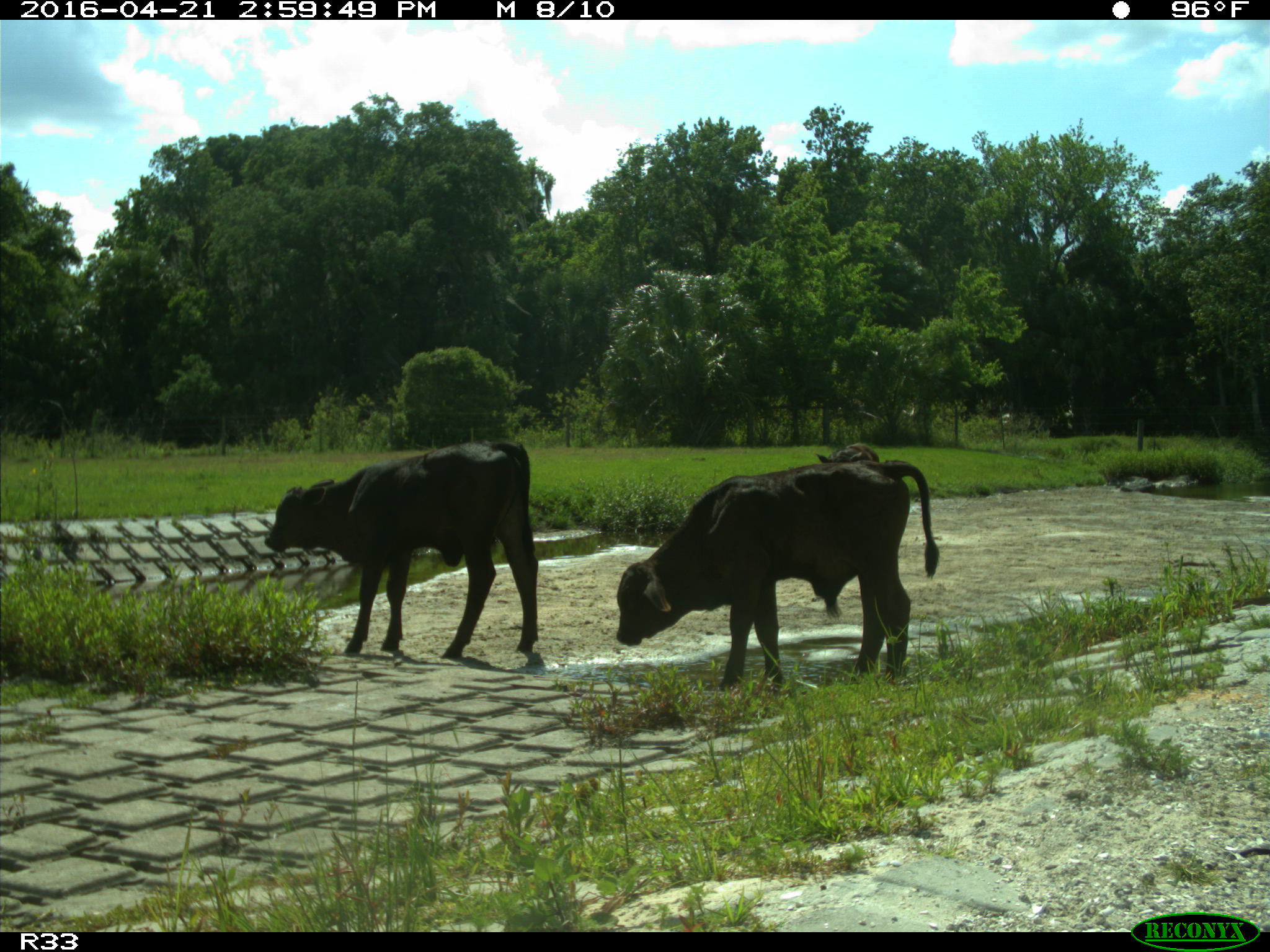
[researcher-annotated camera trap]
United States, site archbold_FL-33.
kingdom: Animalia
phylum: Chordata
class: Mammalia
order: Artiodactyla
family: Bovidae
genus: Bos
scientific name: Bos taurus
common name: domestic cow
Bos taurus (domestic cow).